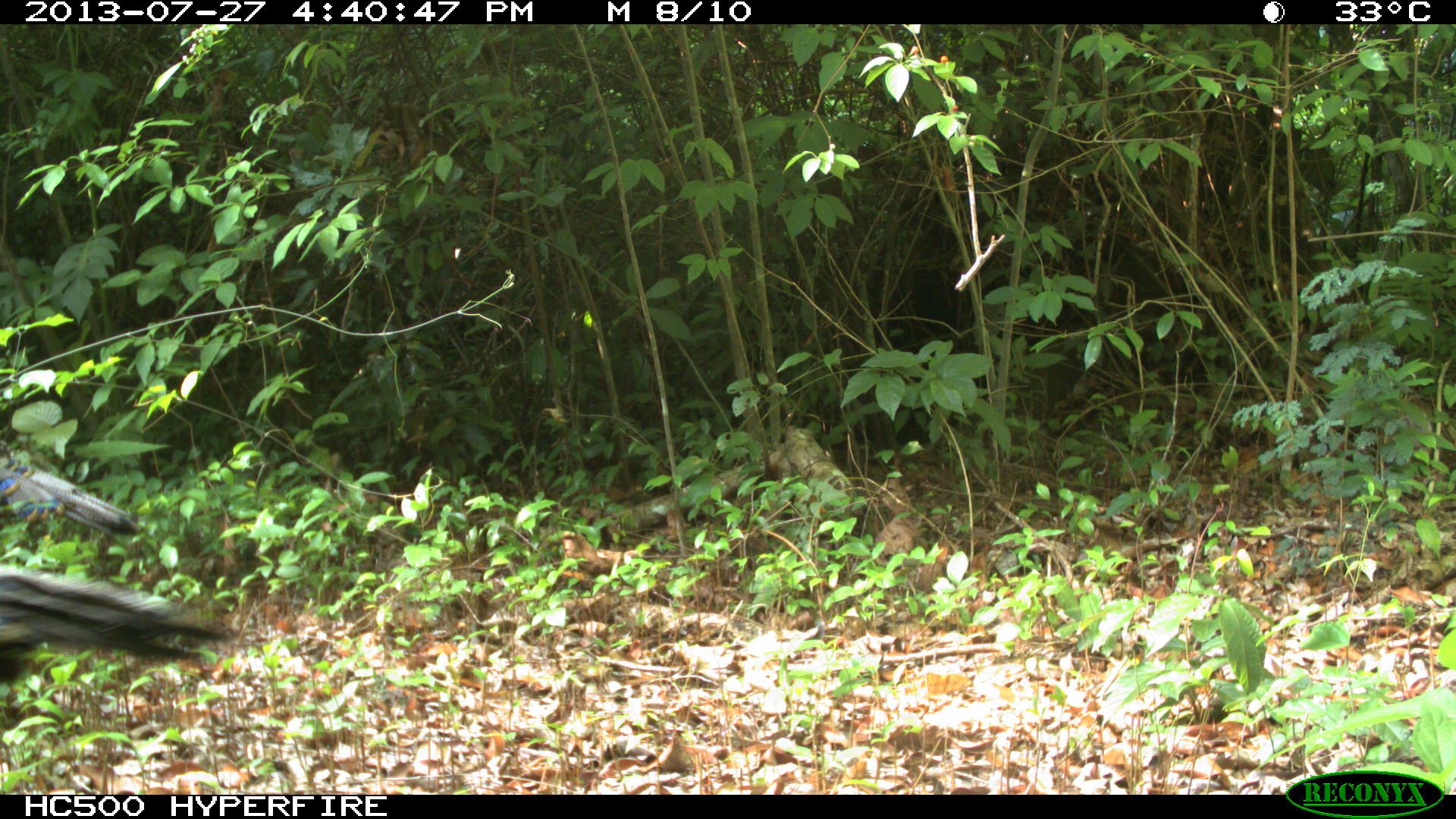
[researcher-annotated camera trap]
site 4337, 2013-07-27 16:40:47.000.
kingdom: Animalia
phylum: Chordata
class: Aves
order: Galliformes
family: Phasianidae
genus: Meleagris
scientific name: Meleagris ocellata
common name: ocellated turkey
Meleagris ocellata (ocellated turkey), count 2.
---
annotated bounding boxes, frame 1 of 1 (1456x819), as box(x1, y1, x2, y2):
meleagris ocellata: box(0, 559, 233, 681); box(0, 442, 144, 538)